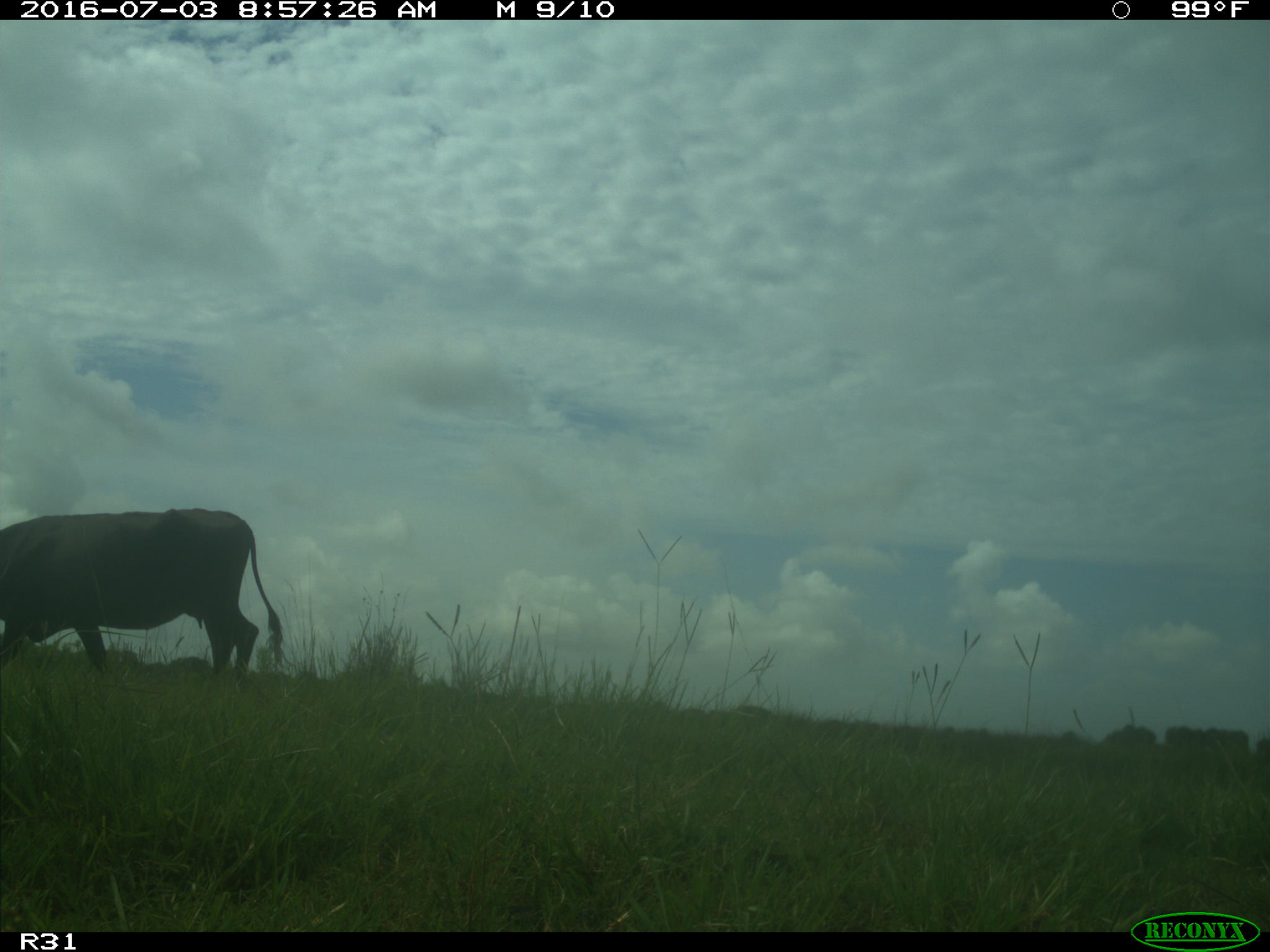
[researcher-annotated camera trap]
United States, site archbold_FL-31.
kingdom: Animalia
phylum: Chordata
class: Mammalia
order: Artiodactyla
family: Bovidae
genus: Bos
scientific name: Bos taurus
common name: domestic cow